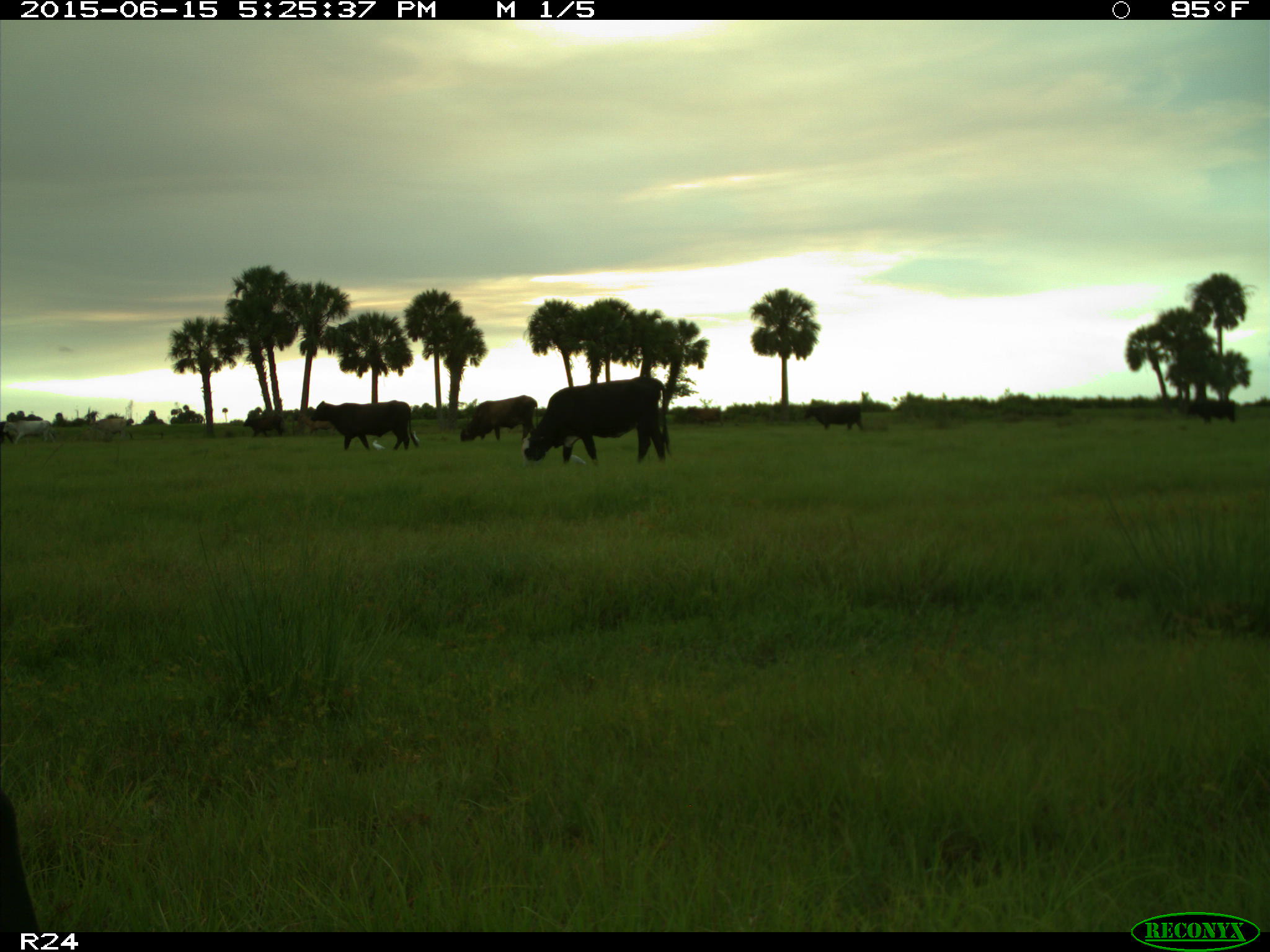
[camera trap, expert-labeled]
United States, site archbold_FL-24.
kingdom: Animalia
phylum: Chordata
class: Mammalia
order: Artiodactyla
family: Bovidae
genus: Bos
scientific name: Bos taurus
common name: domestic cow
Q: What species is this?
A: Bos taurus (domestic cow).